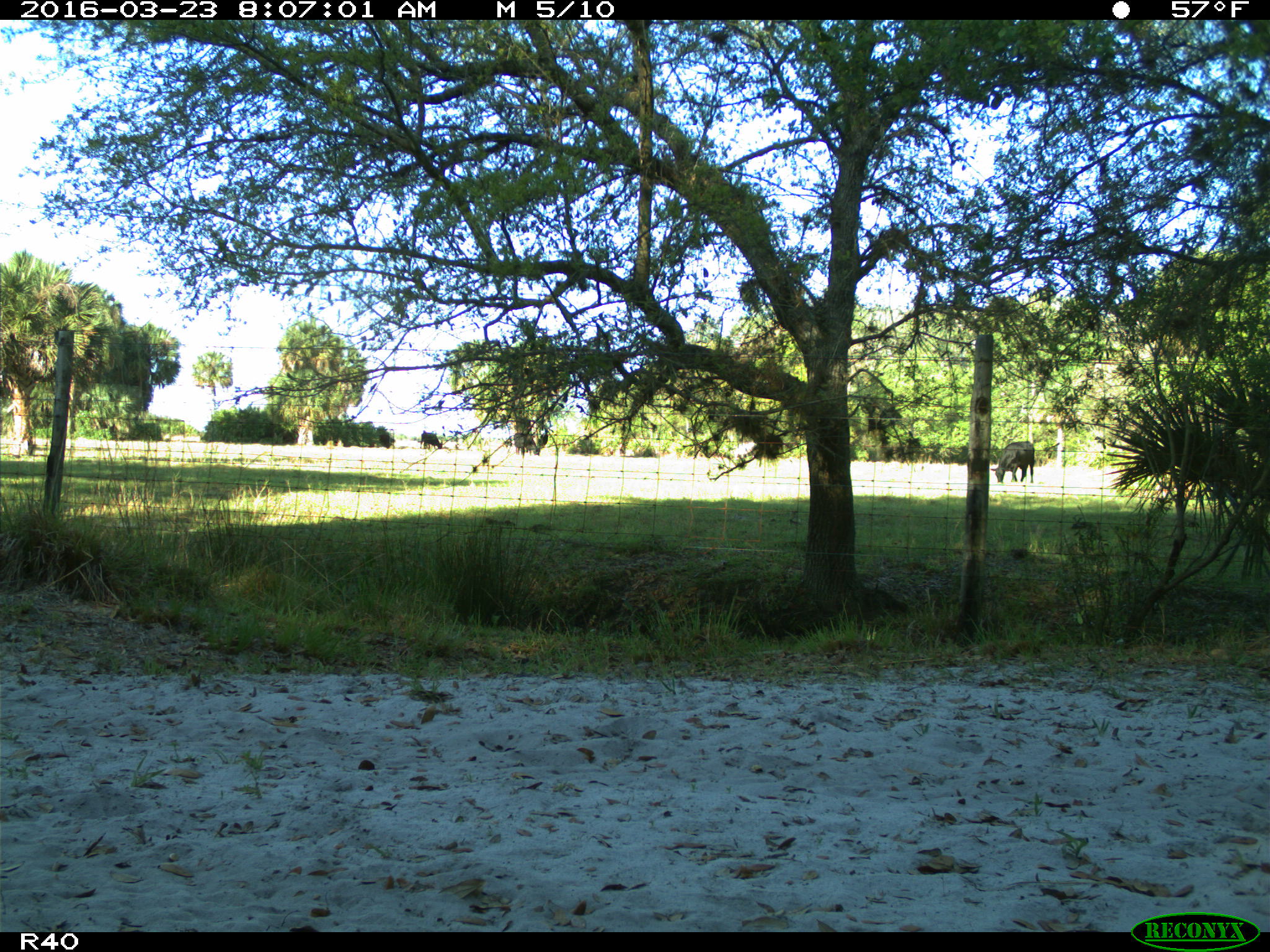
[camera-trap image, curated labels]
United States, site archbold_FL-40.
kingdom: Animalia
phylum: Chordata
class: Mammalia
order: Artiodactyla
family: Bovidae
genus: Bos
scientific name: Bos taurus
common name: domestic cow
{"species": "Bos taurus (domestic cow)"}